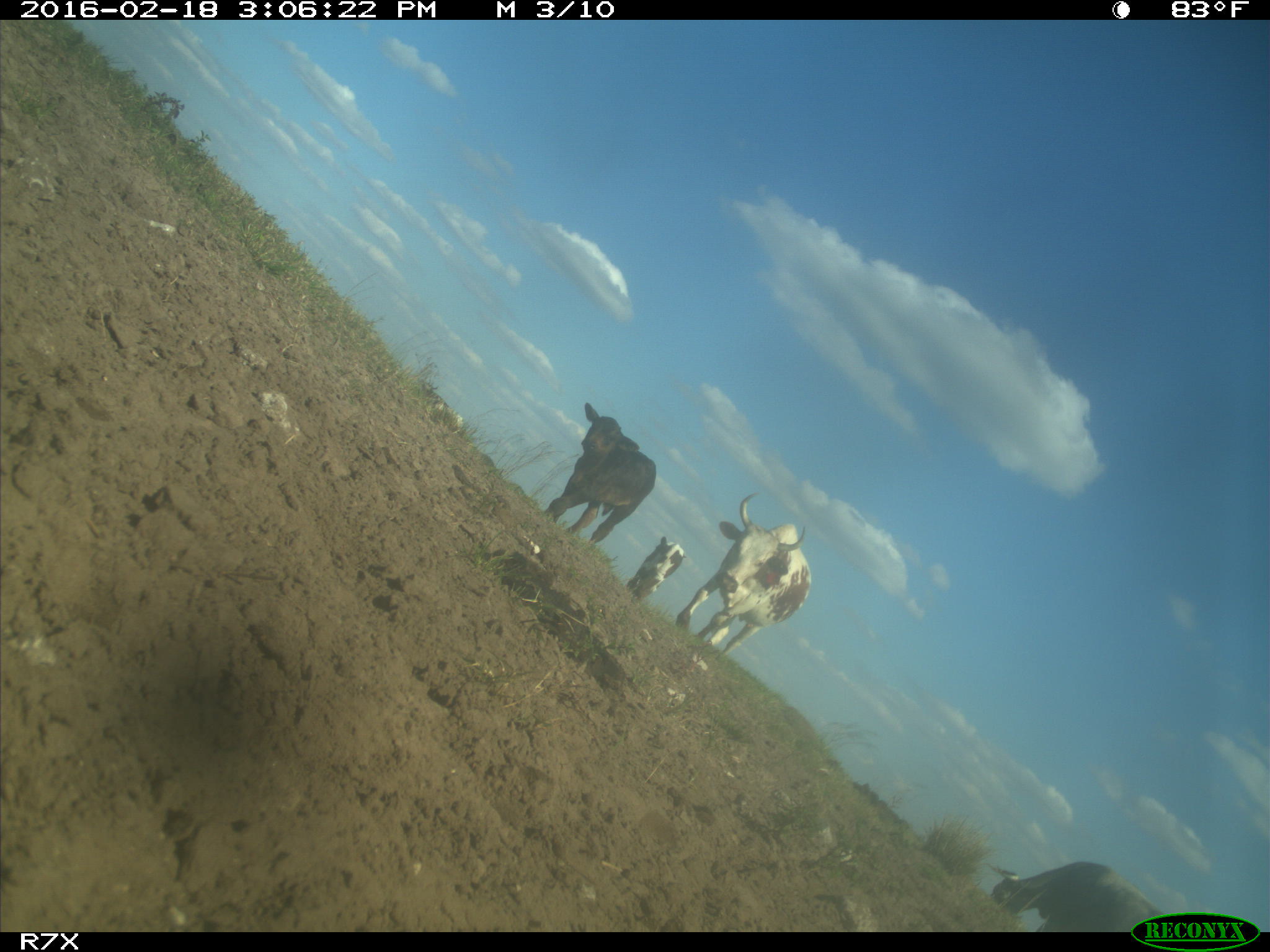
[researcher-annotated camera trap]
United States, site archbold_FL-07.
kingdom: Animalia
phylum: Chordata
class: Mammalia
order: Artiodactyla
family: Bovidae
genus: Bos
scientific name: Bos taurus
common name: domestic cow